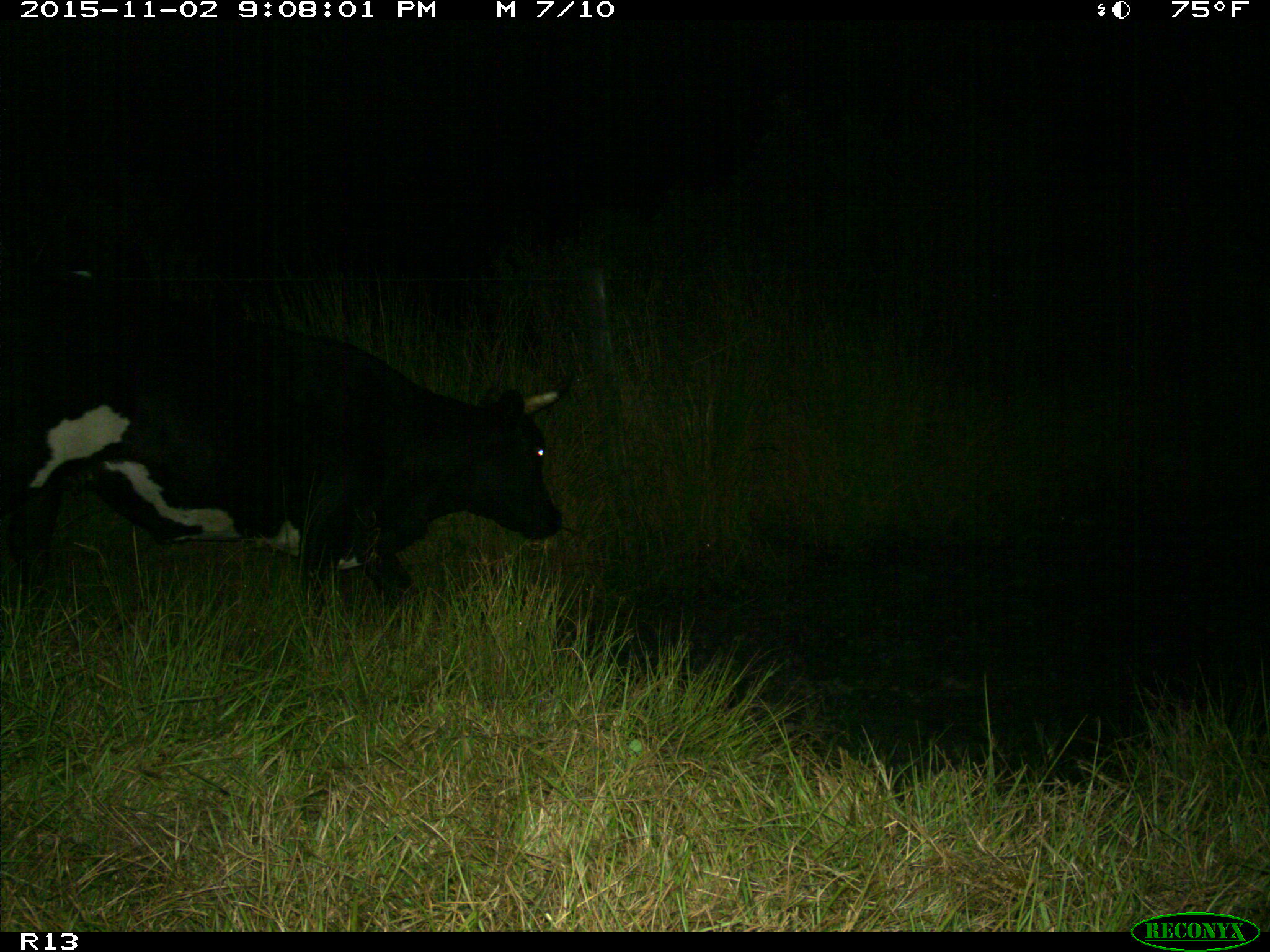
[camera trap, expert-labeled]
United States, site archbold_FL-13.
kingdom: Animalia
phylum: Chordata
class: Mammalia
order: Artiodactyla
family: Bovidae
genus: Bos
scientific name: Bos taurus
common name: domestic cow